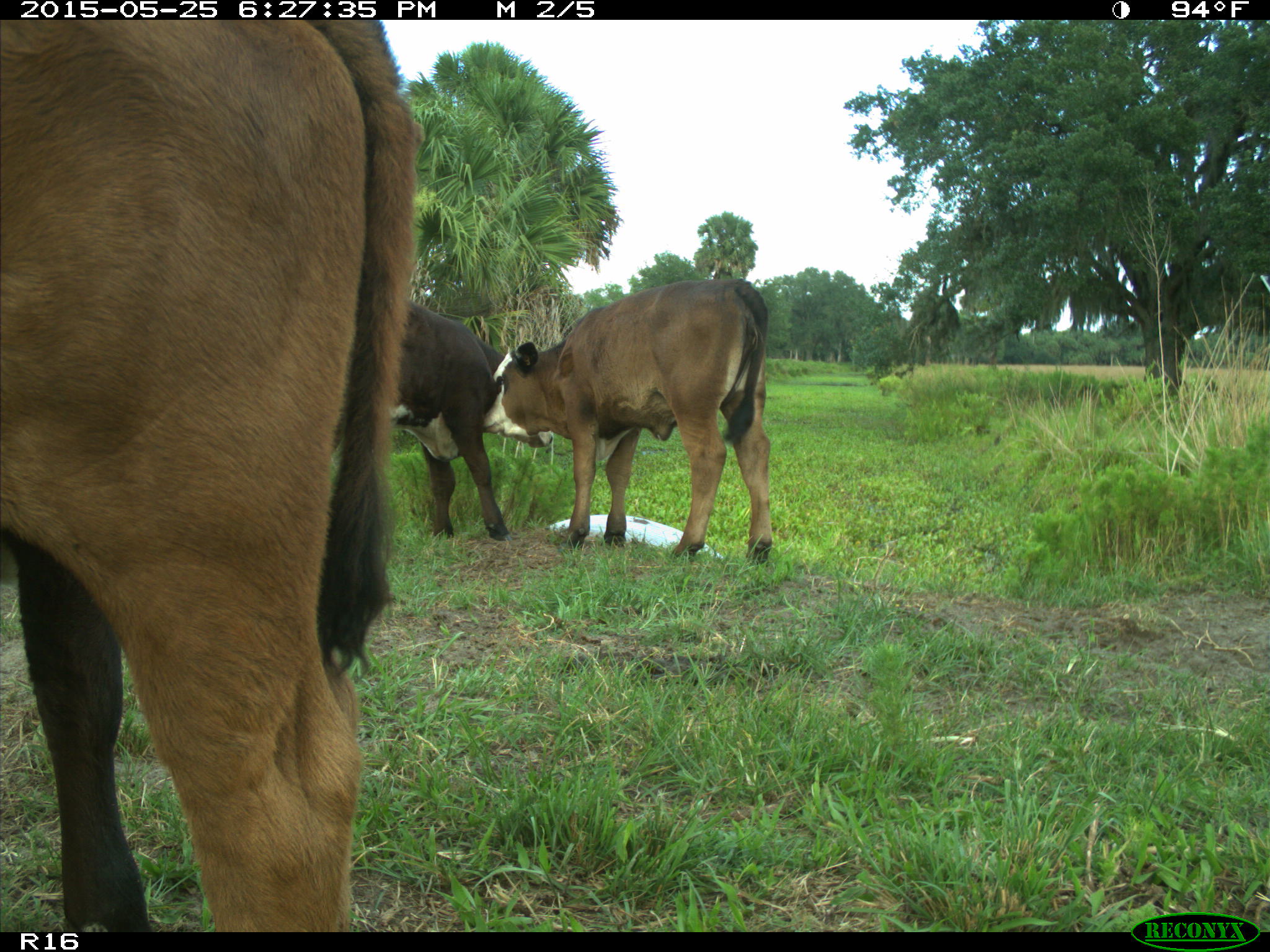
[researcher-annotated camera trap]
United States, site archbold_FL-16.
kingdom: Animalia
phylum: Chordata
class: Mammalia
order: Artiodactyla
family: Bovidae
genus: Bos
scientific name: Bos taurus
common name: domestic cow